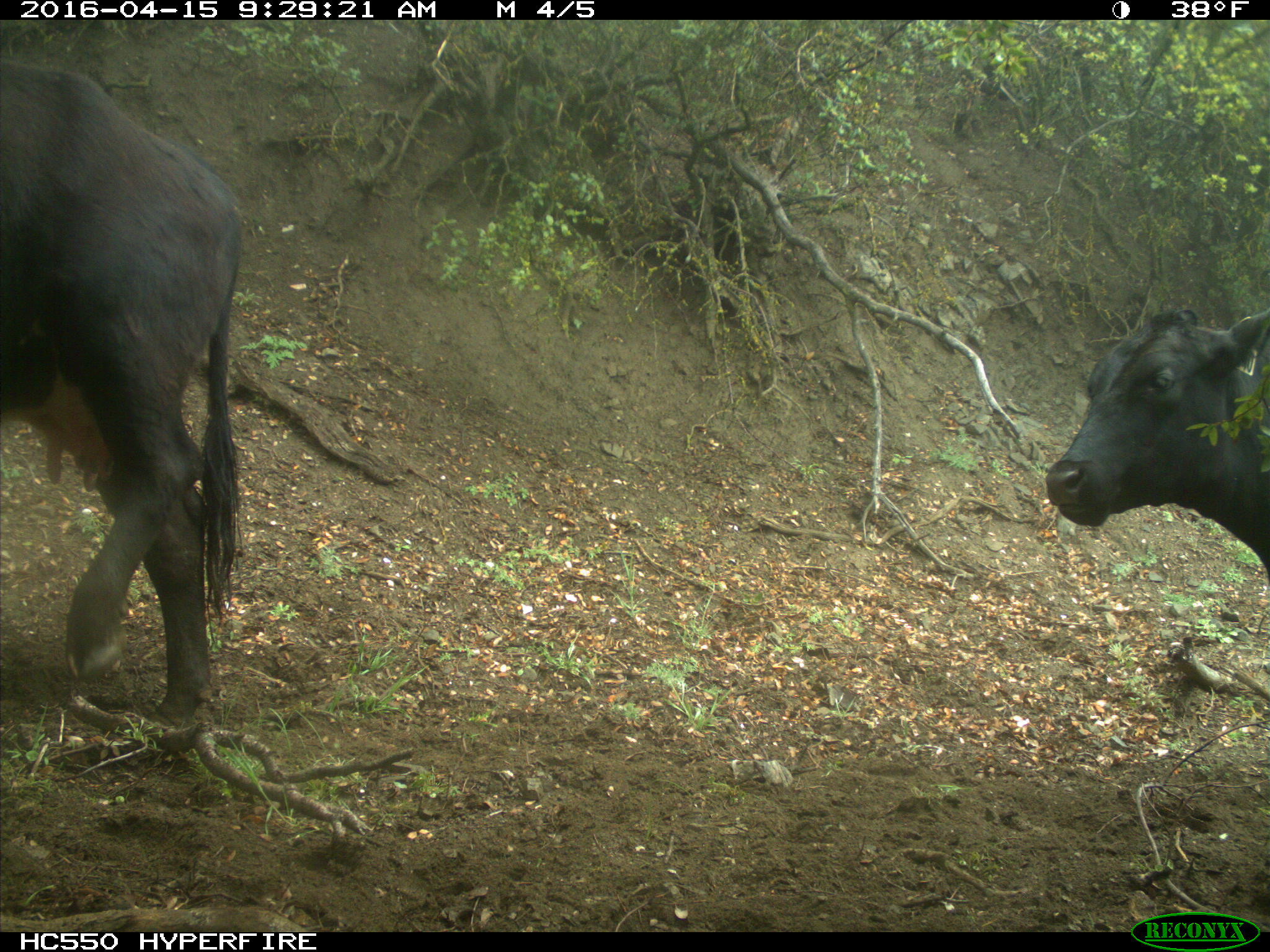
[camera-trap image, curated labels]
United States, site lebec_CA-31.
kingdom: Animalia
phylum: Chordata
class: Mammalia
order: Artiodactyla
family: Bovidae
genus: Bos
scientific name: Bos taurus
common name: domestic cow